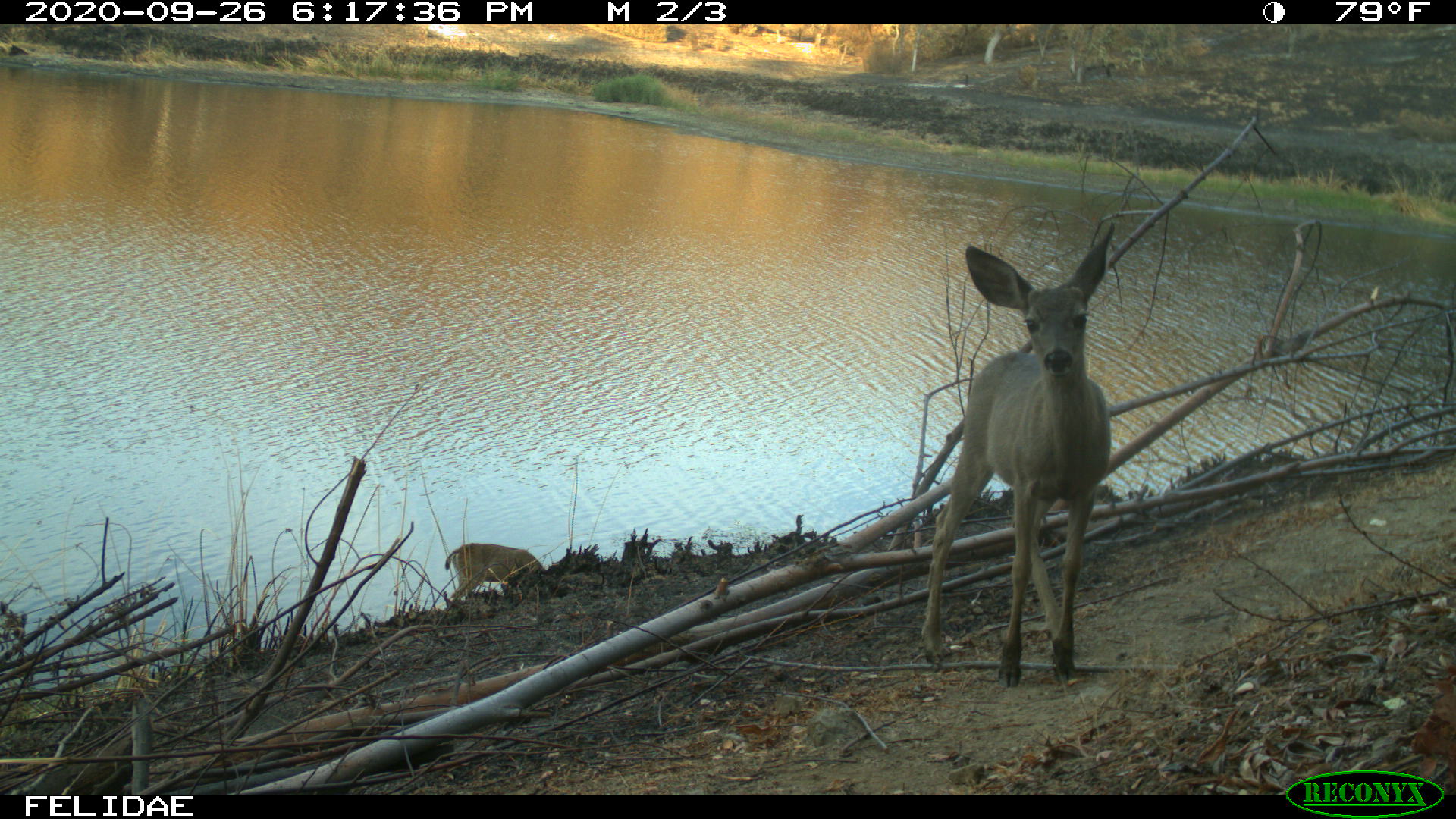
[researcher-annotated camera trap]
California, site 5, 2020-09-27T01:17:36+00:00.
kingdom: Animalia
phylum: Chordata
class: Mammalia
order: Artiodactyla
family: Cervidae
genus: Odocoileus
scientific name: Odocoileus hemionus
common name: mule deer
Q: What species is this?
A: Mule deer (Odocoileus hemionus).